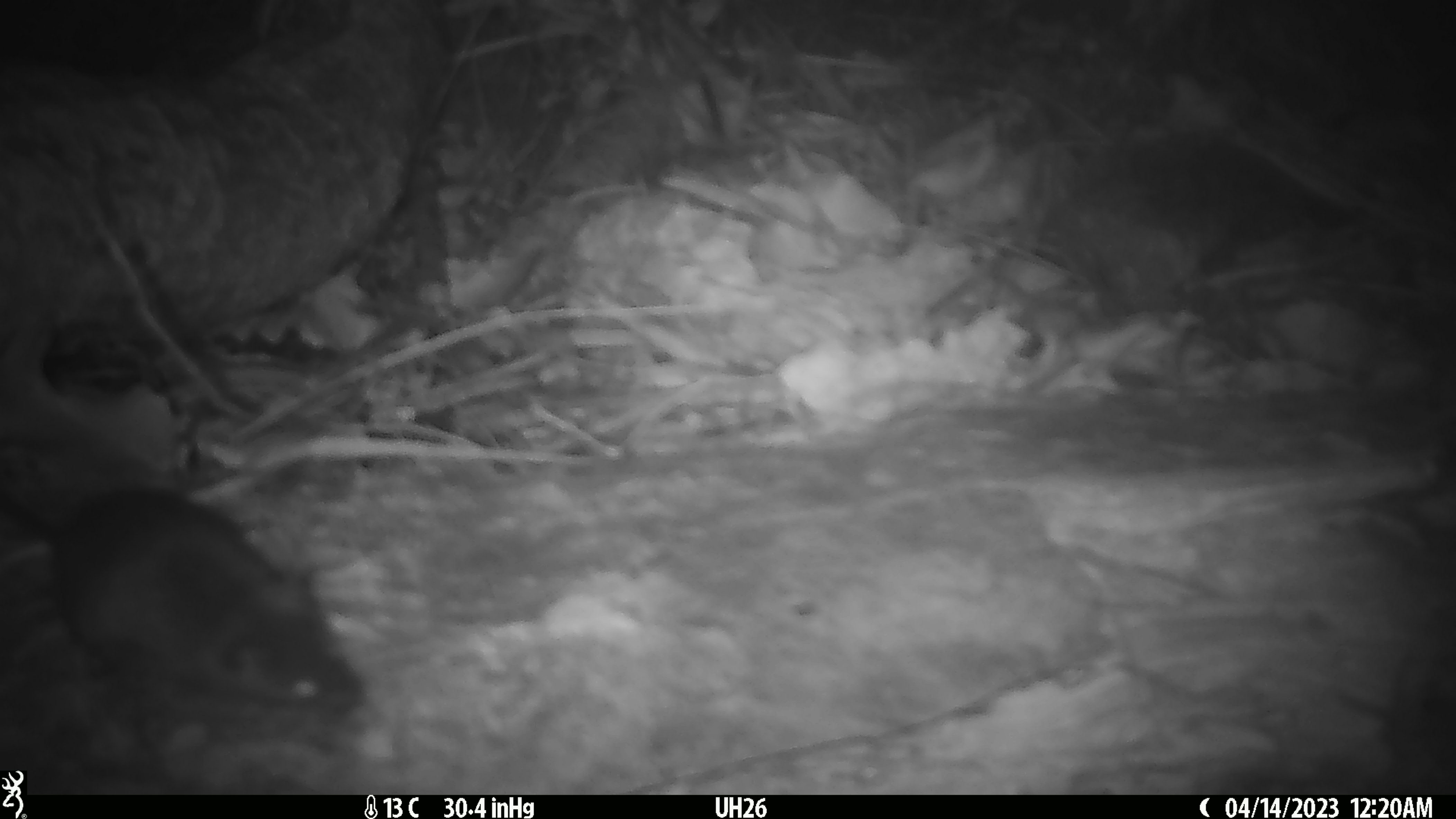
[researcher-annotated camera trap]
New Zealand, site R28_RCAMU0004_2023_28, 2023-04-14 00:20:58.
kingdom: Animalia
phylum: Chordata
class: Mammalia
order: Rodentia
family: Muridae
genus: Mus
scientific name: Mus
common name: mouse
Mouse (Mus).